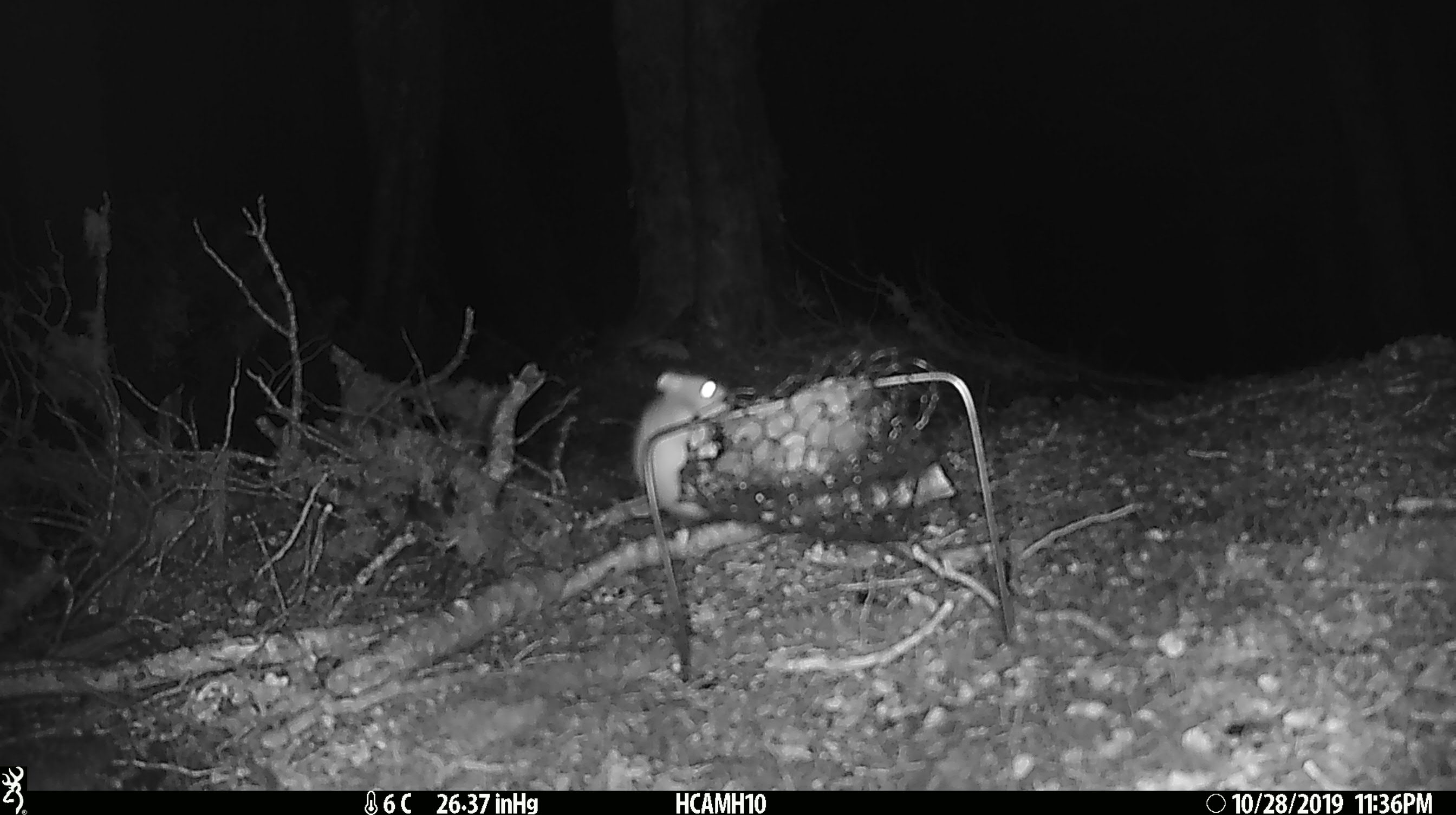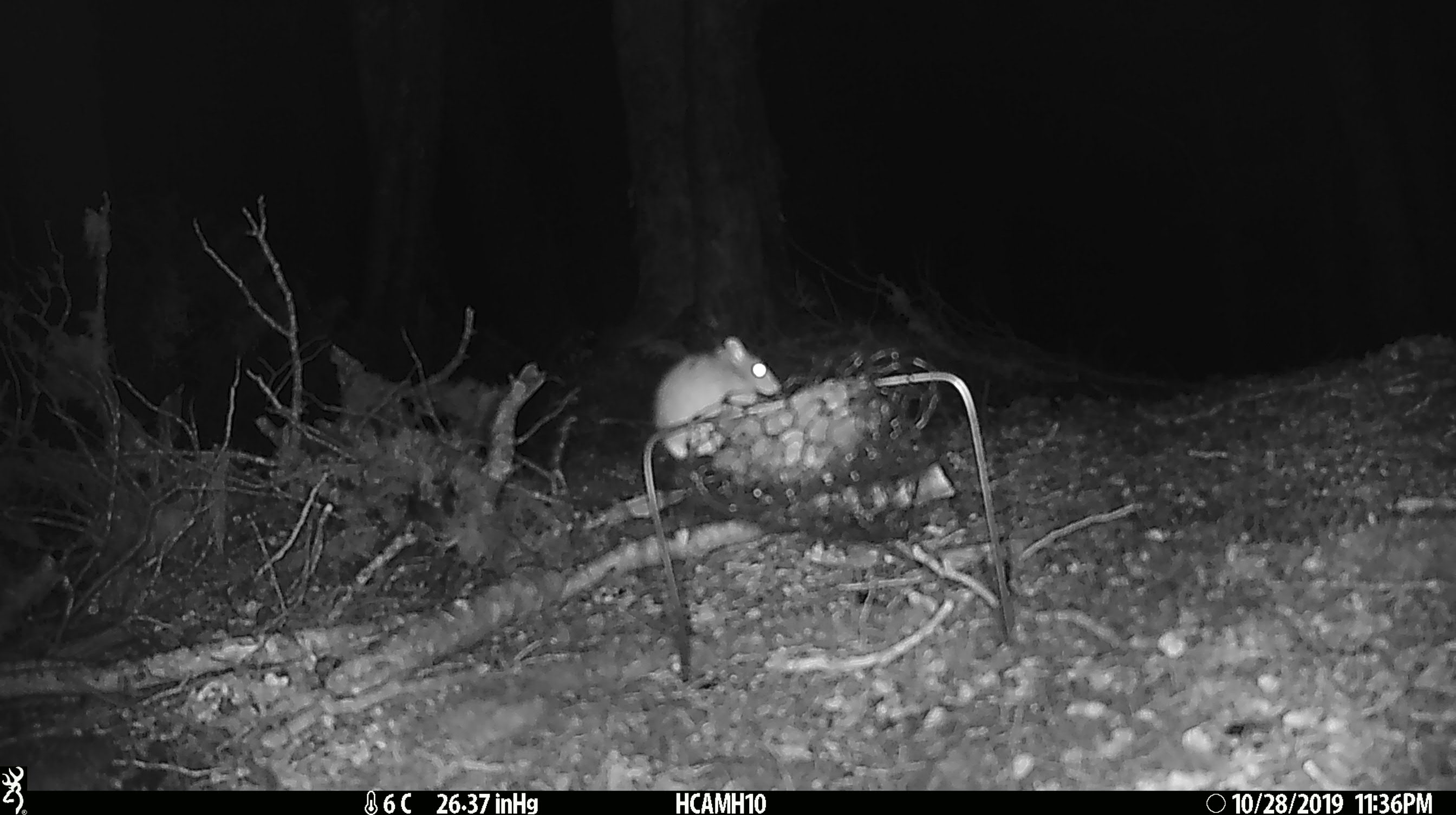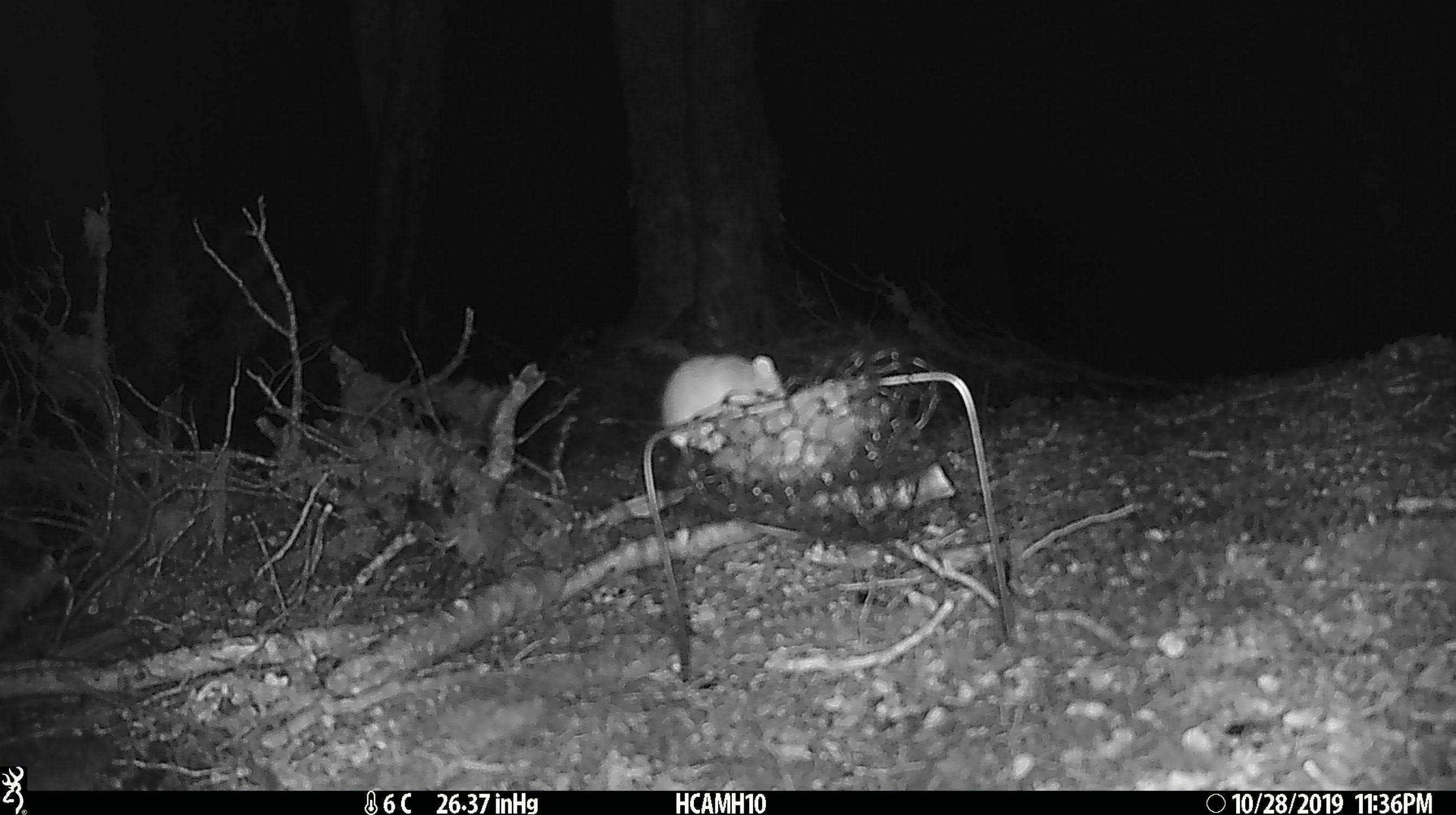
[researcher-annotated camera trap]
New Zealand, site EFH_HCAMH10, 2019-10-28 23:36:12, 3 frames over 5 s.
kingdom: Animalia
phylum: Chordata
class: Mammalia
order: Rodentia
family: Muridae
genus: Mus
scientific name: Mus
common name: mouse